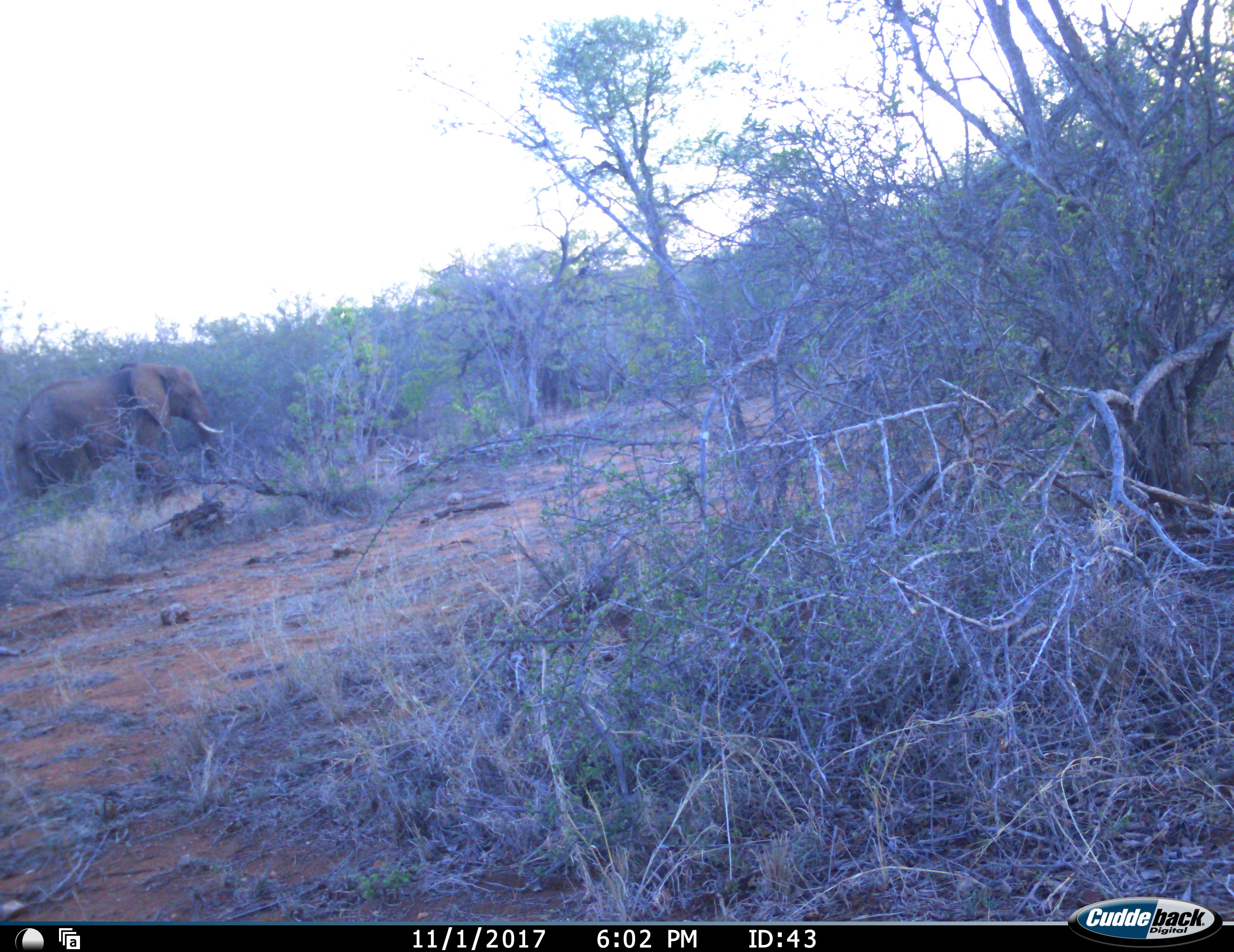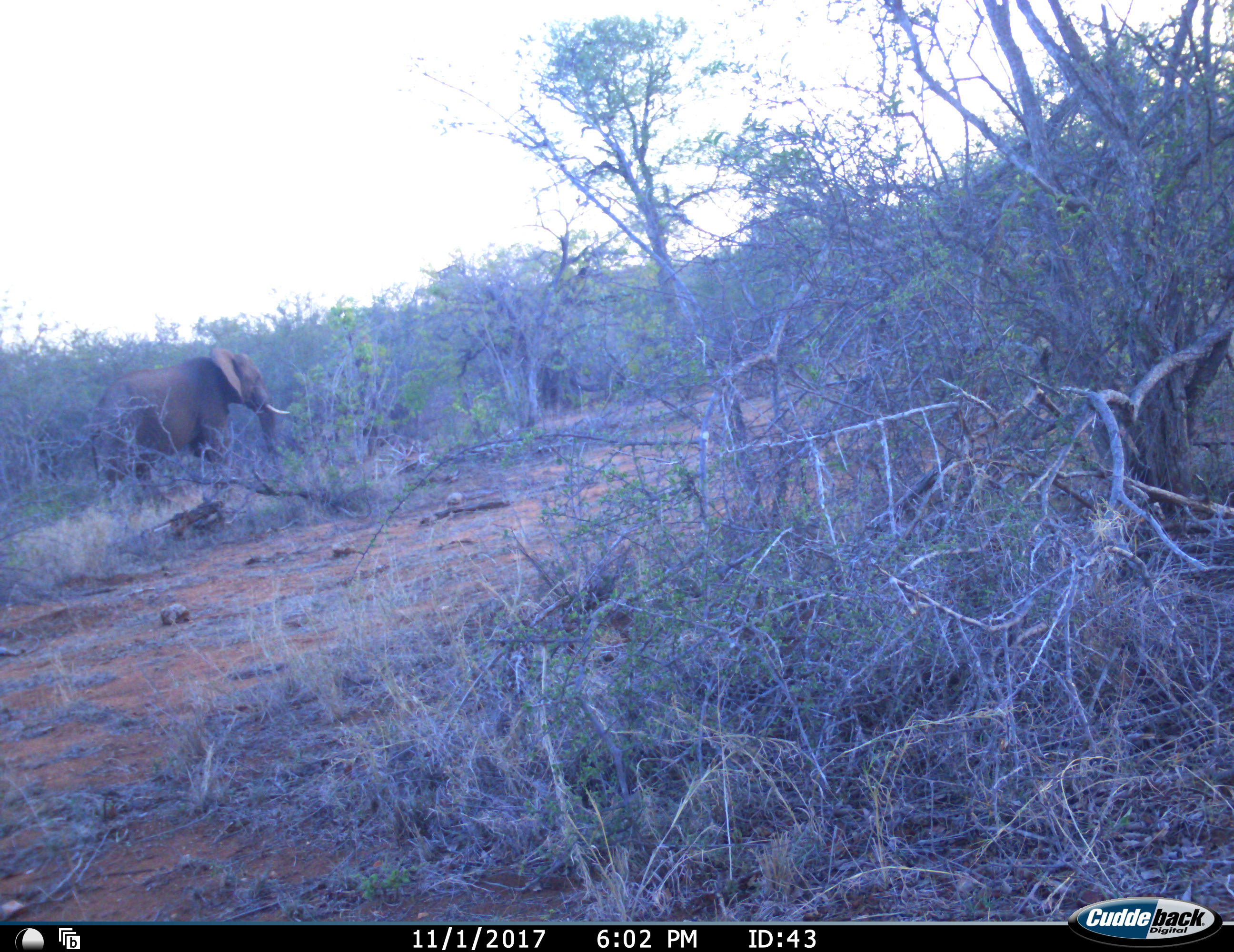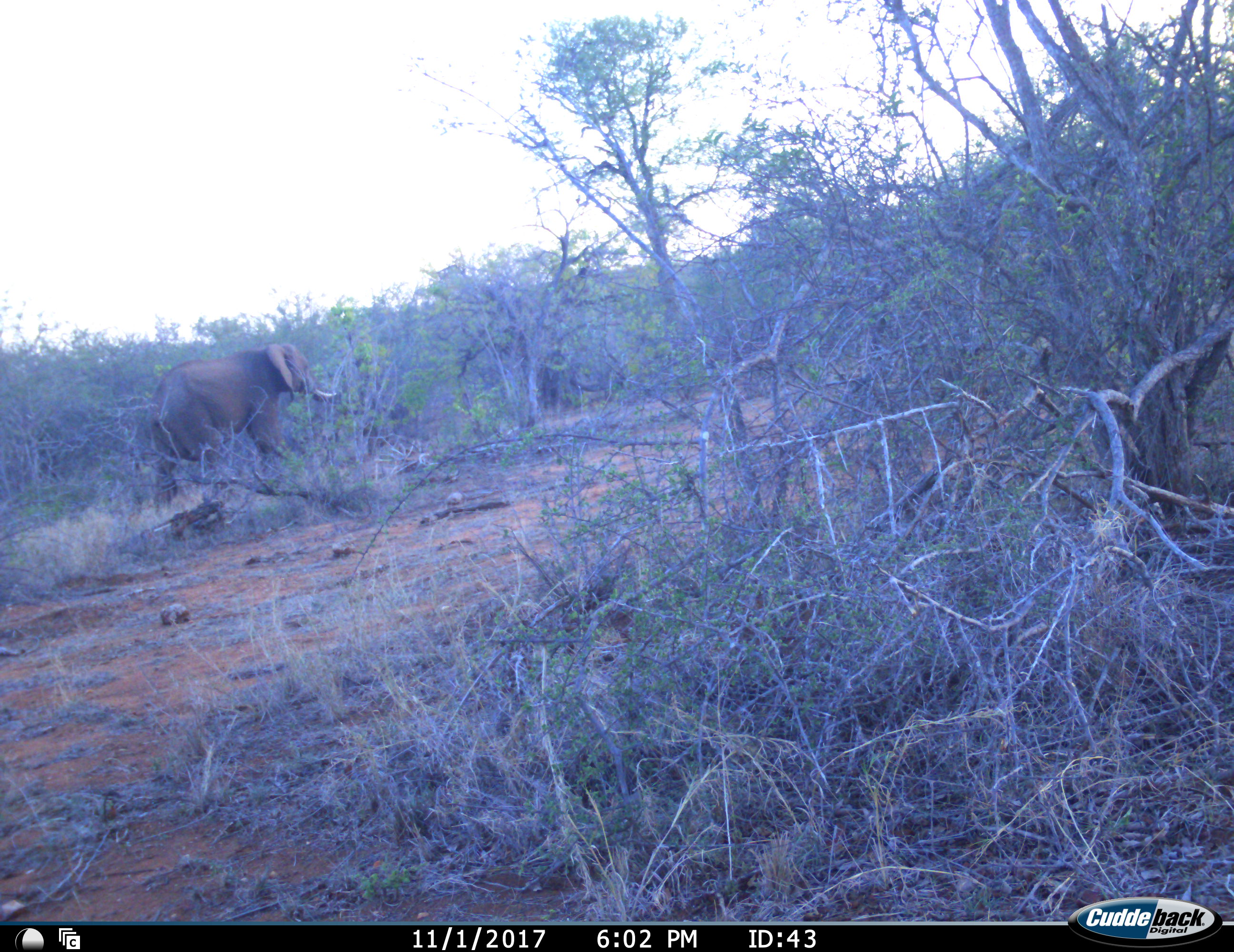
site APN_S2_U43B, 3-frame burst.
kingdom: Animalia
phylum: Chordata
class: Mammalia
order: Proboscidea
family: Elephantidae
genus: Loxodonta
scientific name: Loxodonta africana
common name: african bush elephant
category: elephant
Elephant (african bush elephant) (Loxodonta africana), count 1. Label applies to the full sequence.